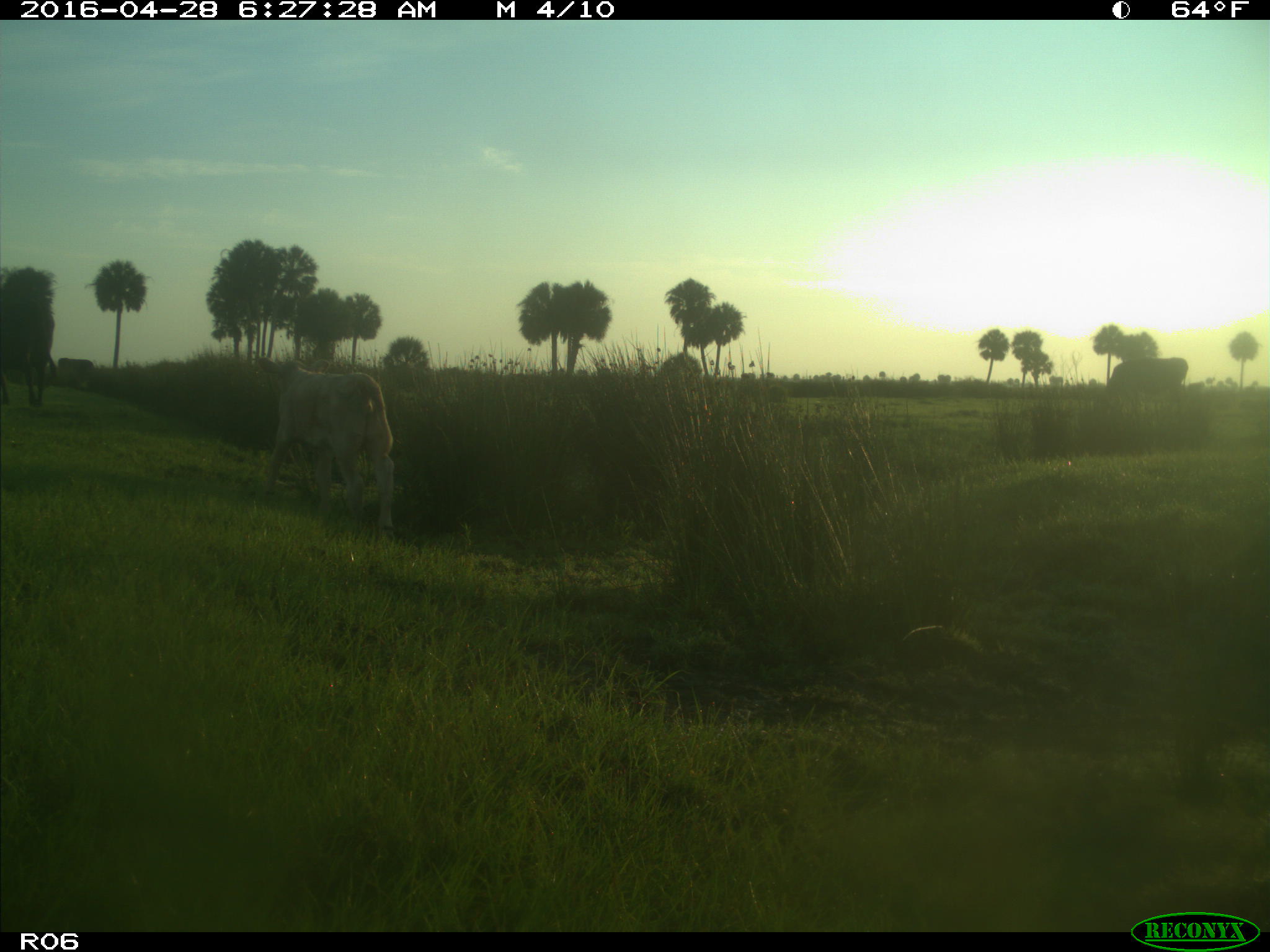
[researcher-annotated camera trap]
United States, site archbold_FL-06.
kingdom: Animalia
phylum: Chordata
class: Mammalia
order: Artiodactyla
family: Bovidae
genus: Bos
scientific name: Bos taurus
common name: domestic cow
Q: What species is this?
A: Bos taurus (domestic cow).